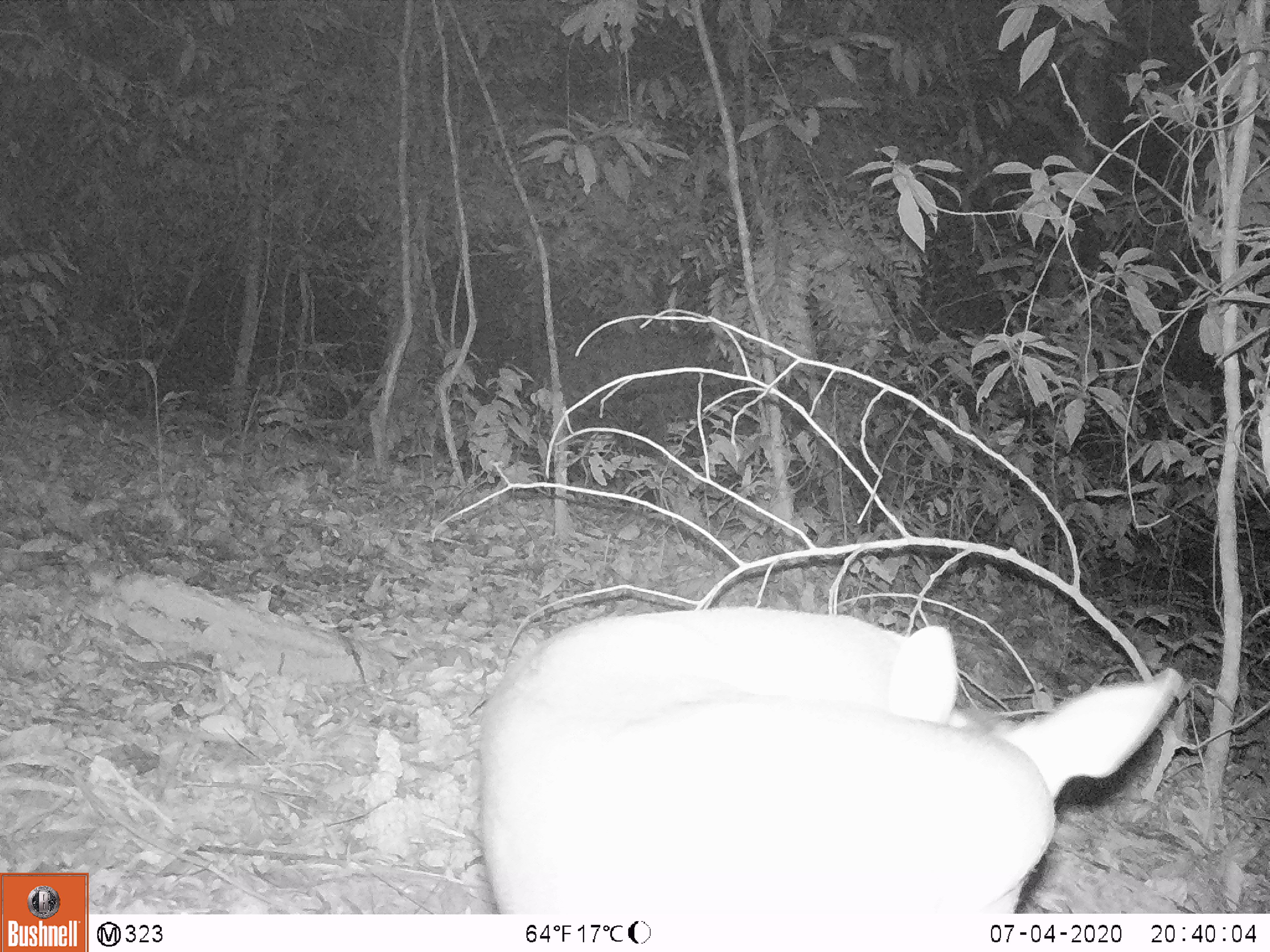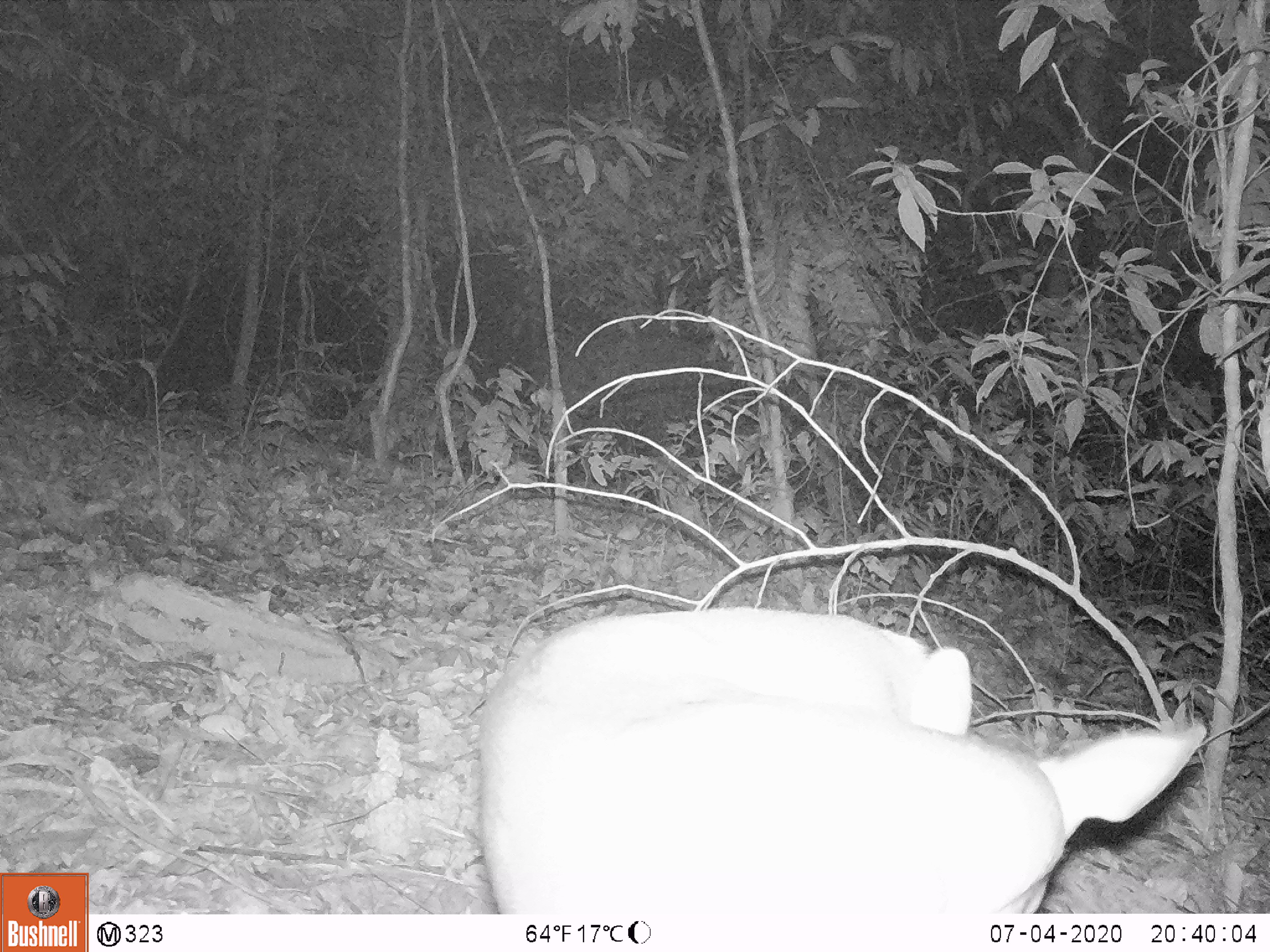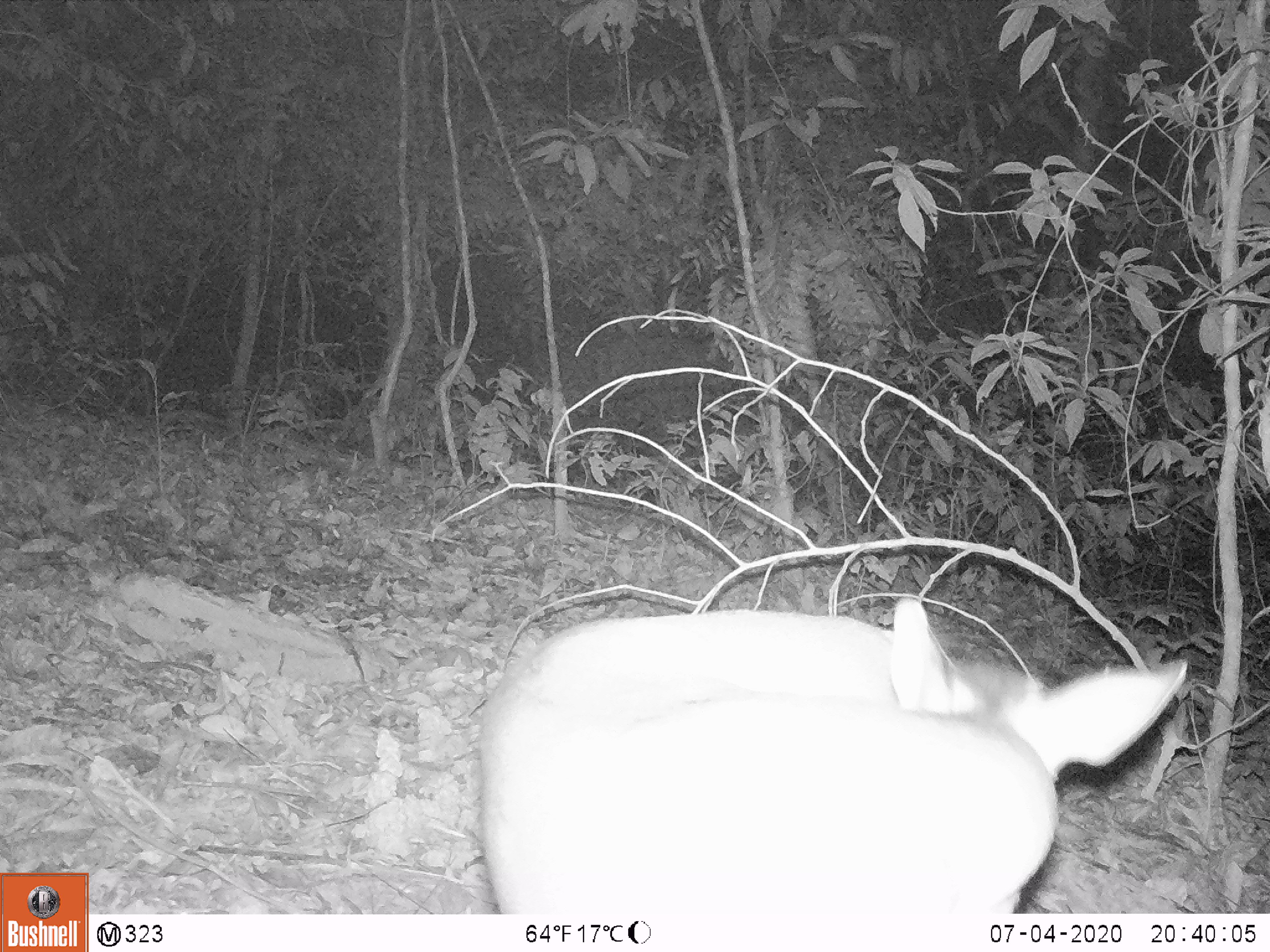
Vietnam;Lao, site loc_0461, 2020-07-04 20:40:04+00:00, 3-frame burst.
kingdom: Animalia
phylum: Chordata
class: Mammalia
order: Artiodactyla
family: Cervidae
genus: Muntiacus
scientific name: Muntiacus rooseveltorum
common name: roosevelt's muntjac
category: roosevelts muntjac group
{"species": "roosevelts muntjac group (roosevelt's muntjac) (Muntiacus rooseveltorum)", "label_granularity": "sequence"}